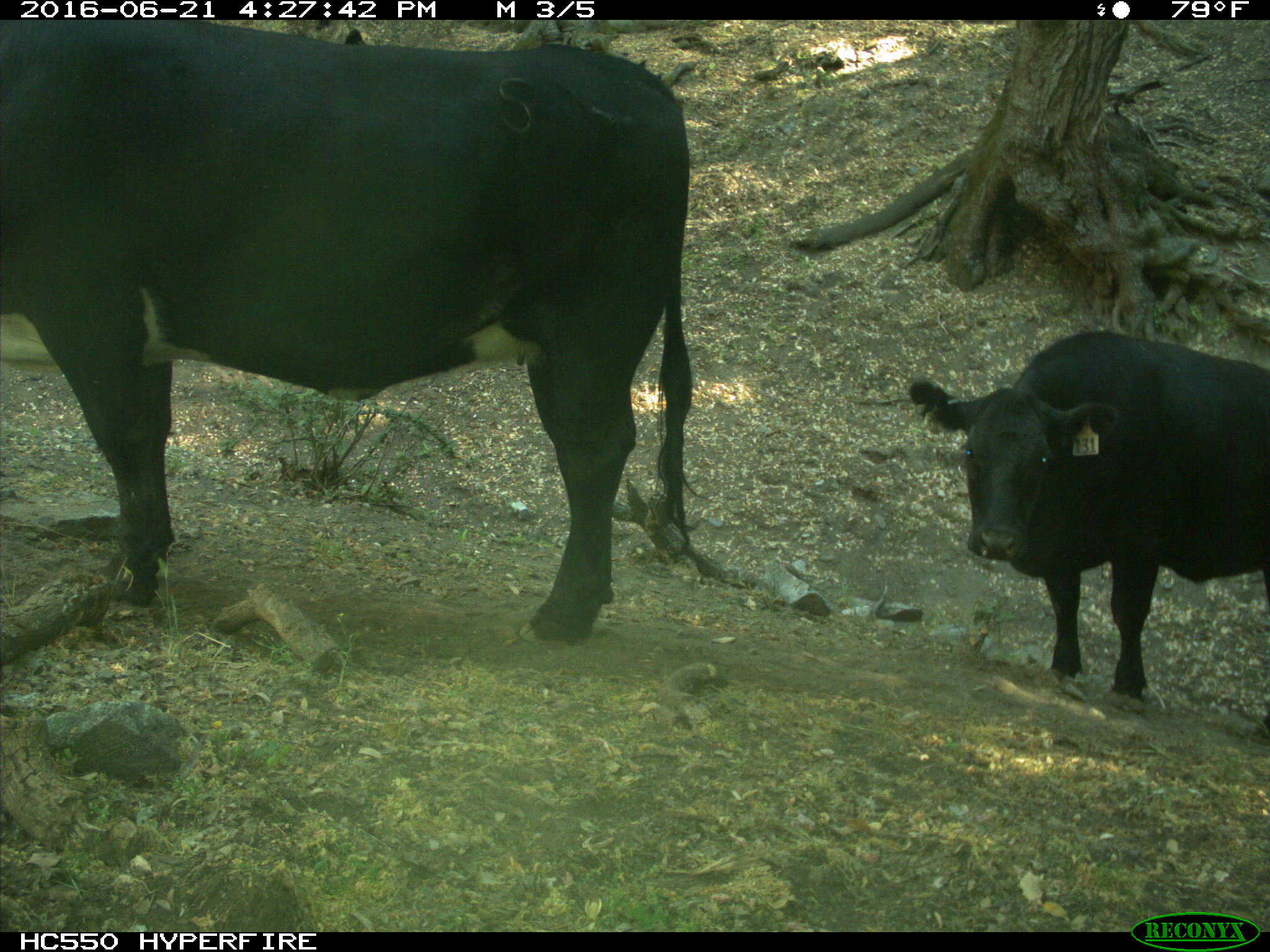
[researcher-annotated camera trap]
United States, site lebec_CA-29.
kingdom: Animalia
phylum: Chordata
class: Mammalia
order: Artiodactyla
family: Bovidae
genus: Bos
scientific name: Bos taurus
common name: domestic cow